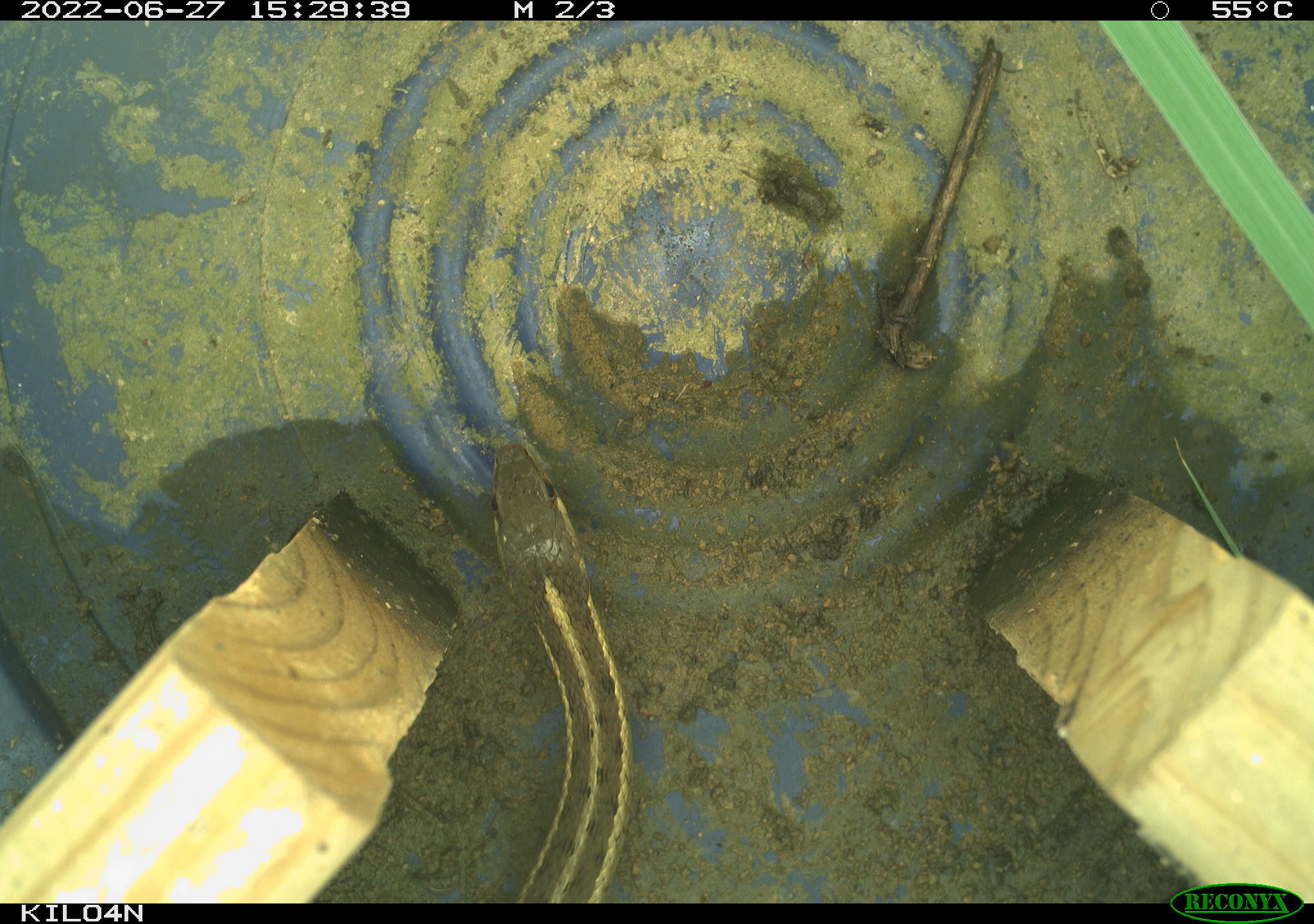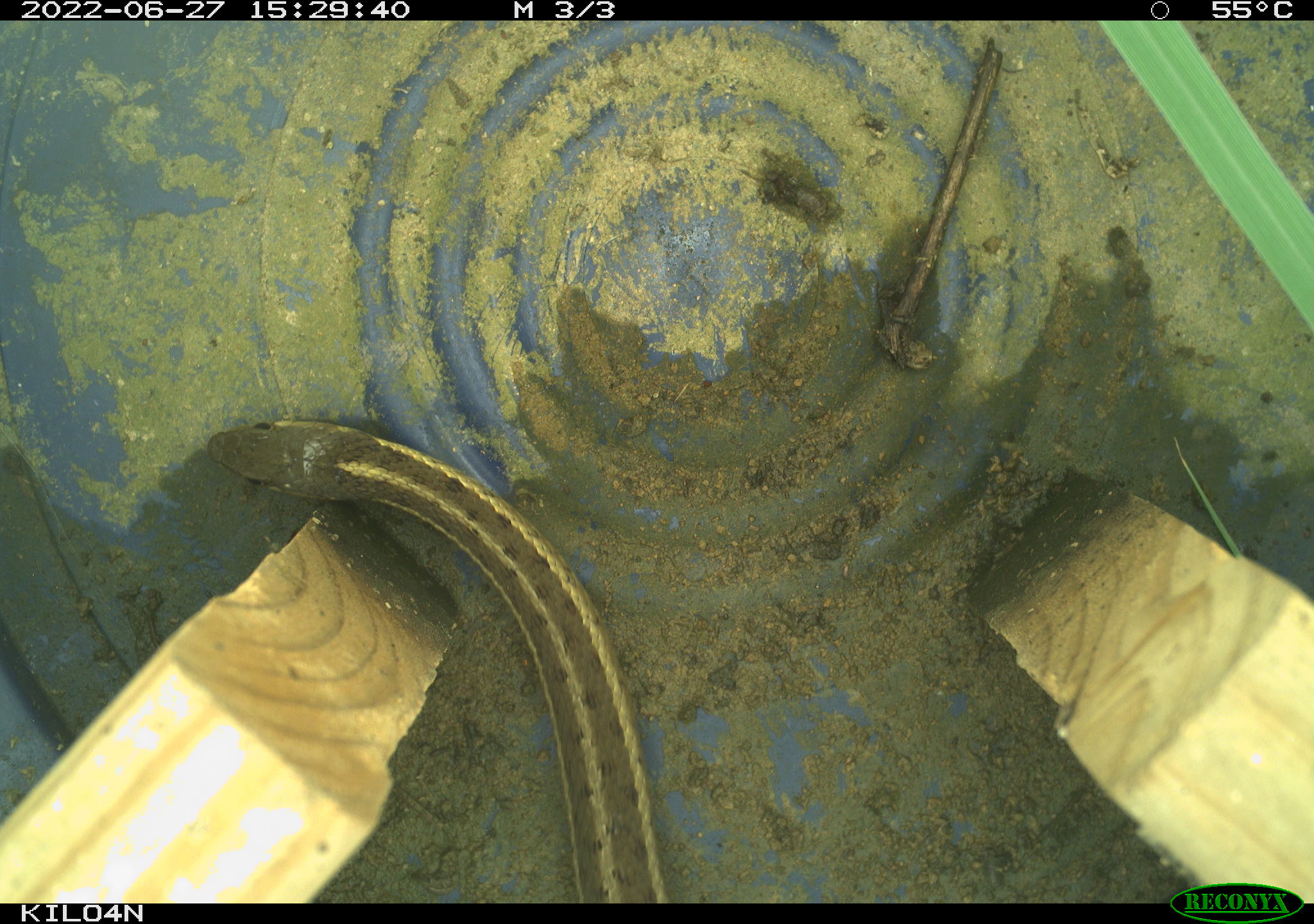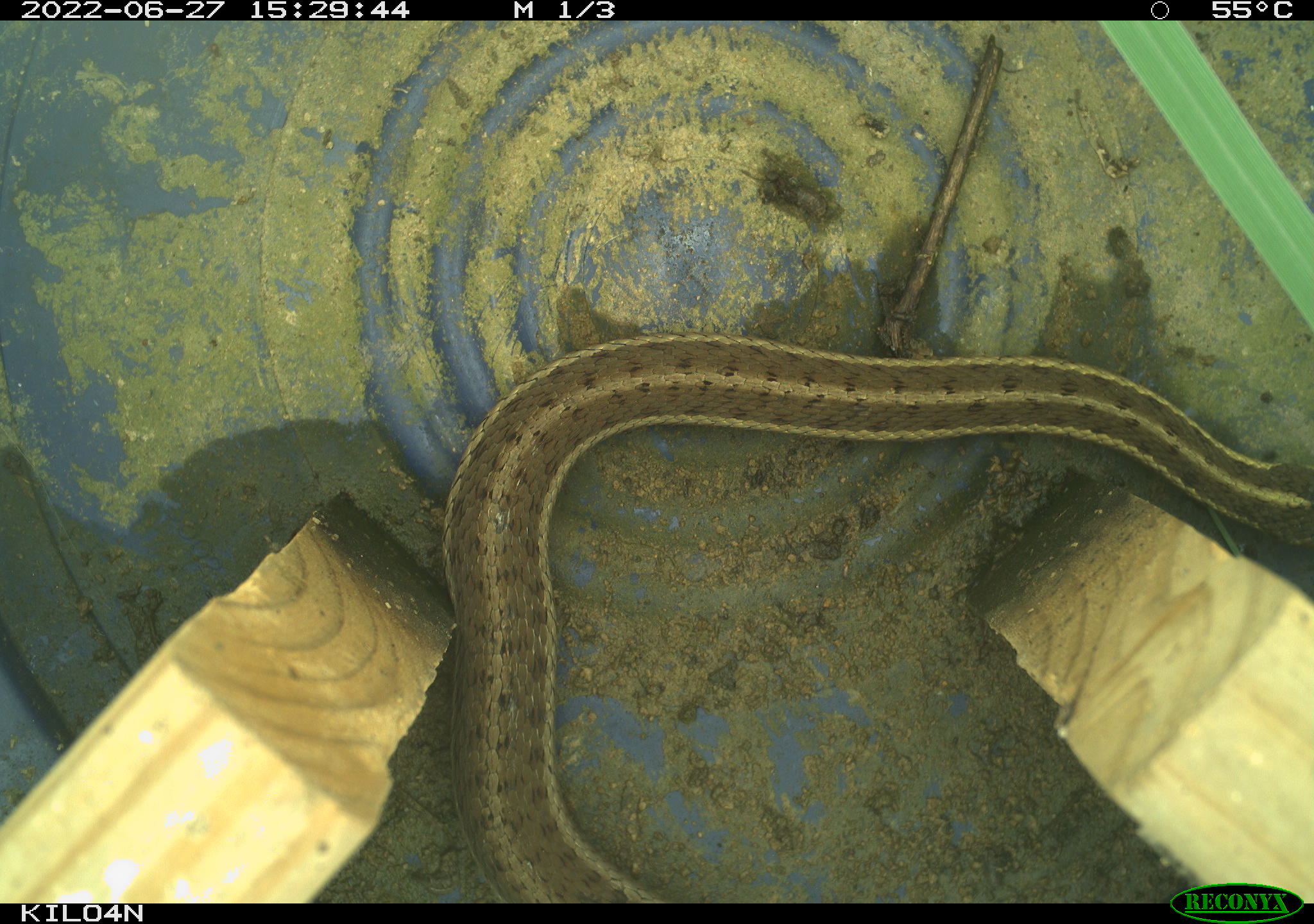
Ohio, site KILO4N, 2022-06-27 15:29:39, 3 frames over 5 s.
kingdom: Animalia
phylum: Chordata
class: Reptilia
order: Squamata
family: Colubridae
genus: Thamnophis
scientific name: Thamnophis sirtalis sirtalis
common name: eastern gartersnake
Eastern gartersnake (Thamnophis sirtalis sirtalis).